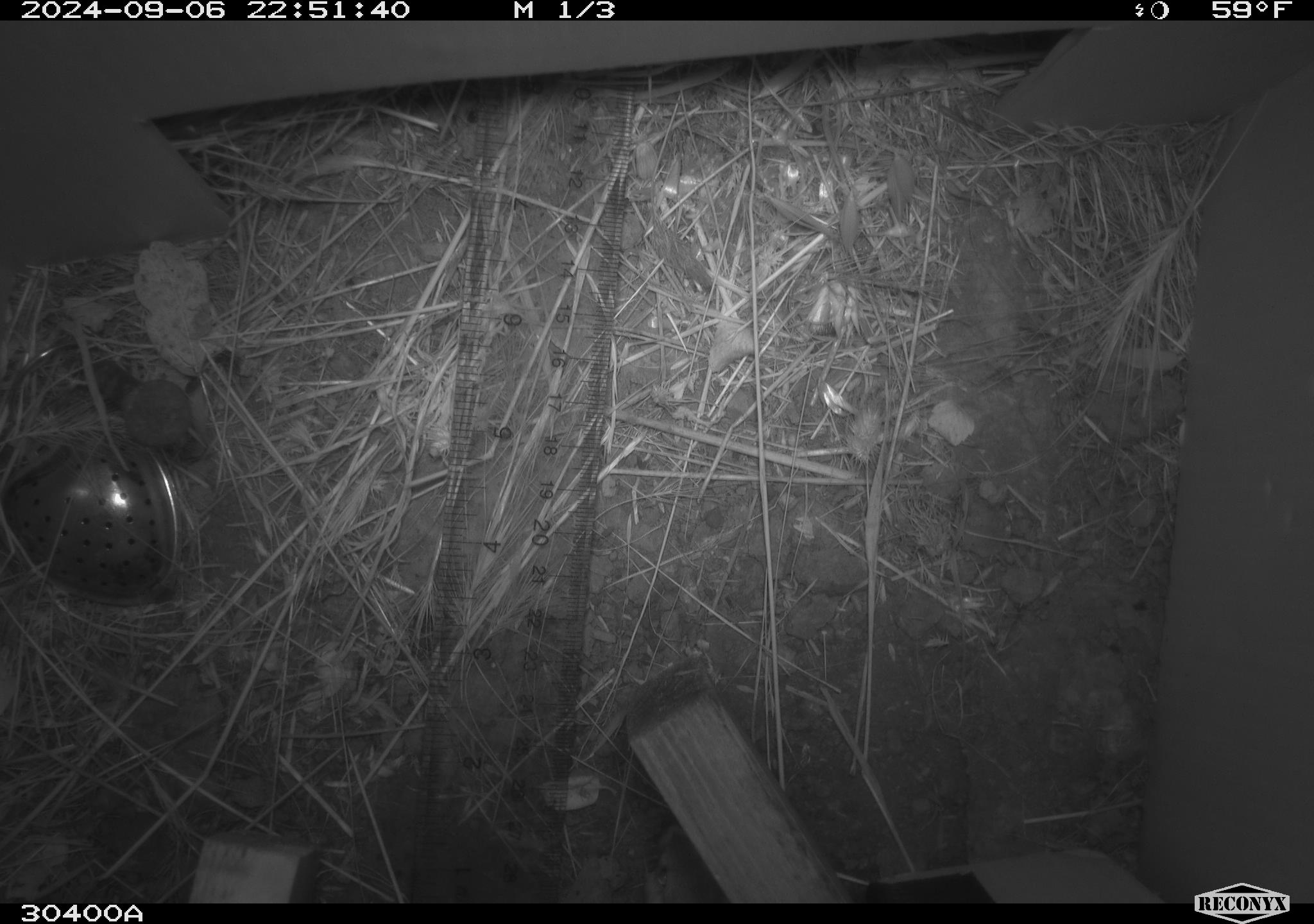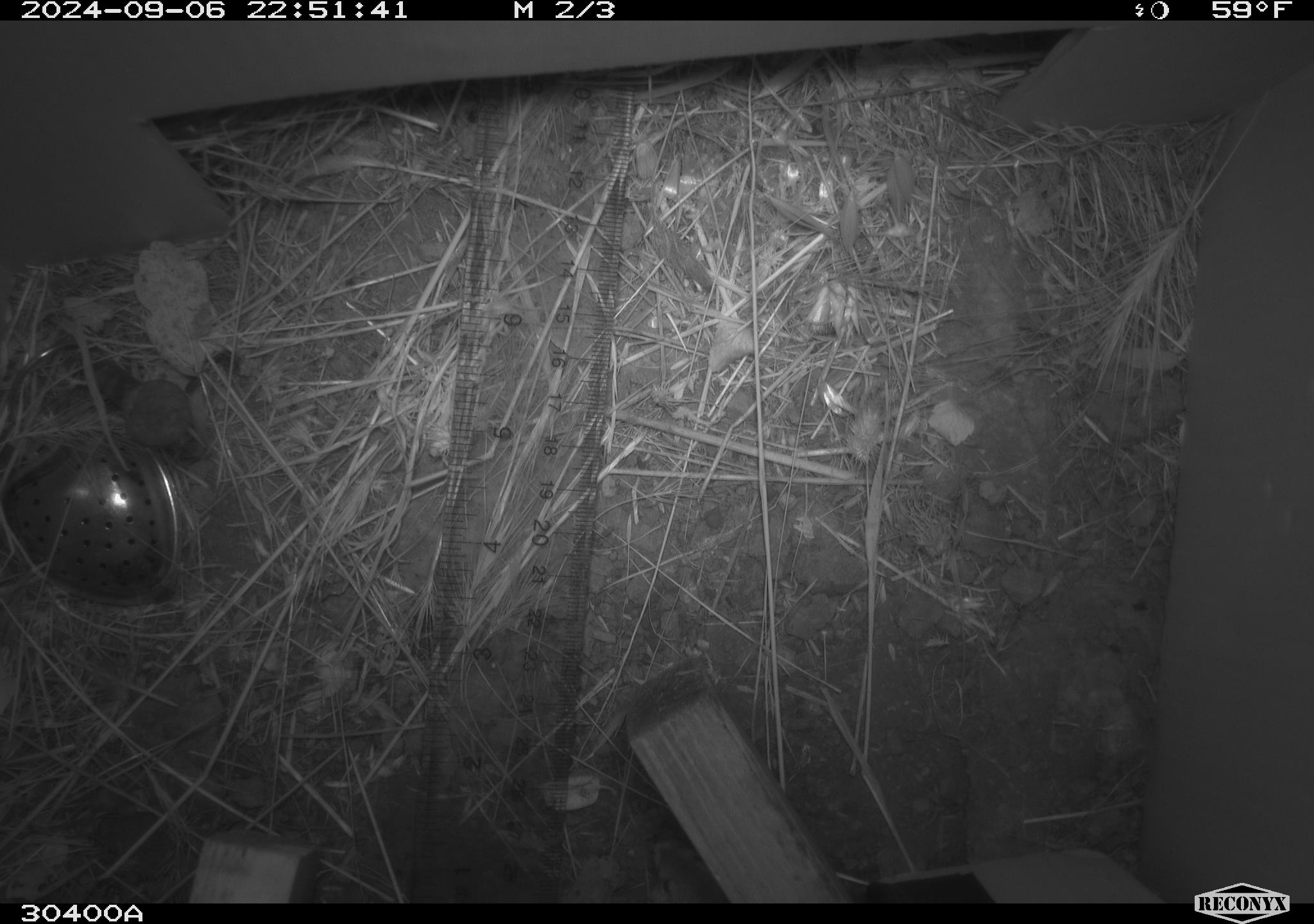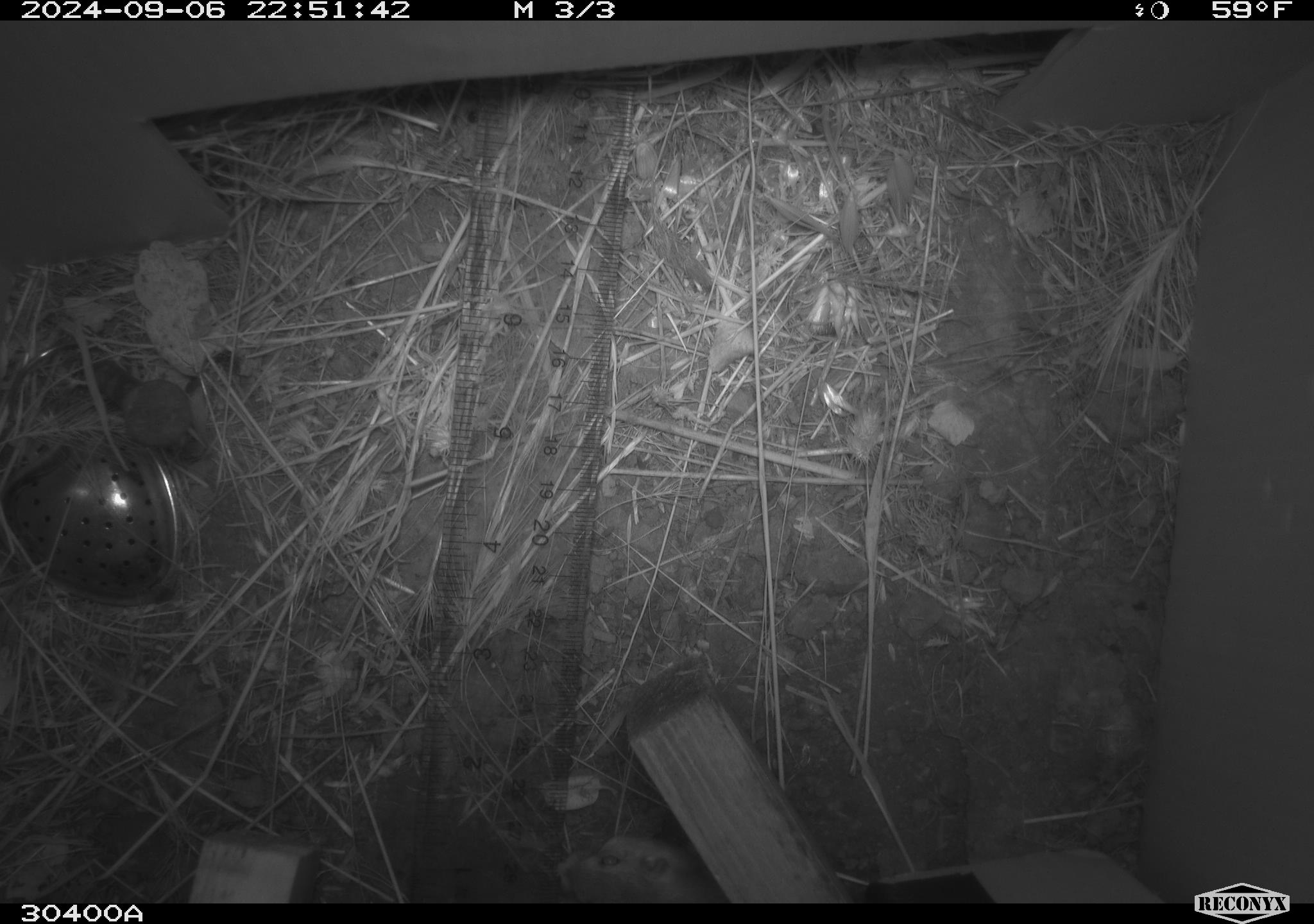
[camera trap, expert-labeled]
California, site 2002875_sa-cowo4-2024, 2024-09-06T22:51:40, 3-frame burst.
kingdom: Animalia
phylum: Chordata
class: Mammalia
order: Rodentia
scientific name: Rodentia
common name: mouse species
Mouse species (Rodentia).